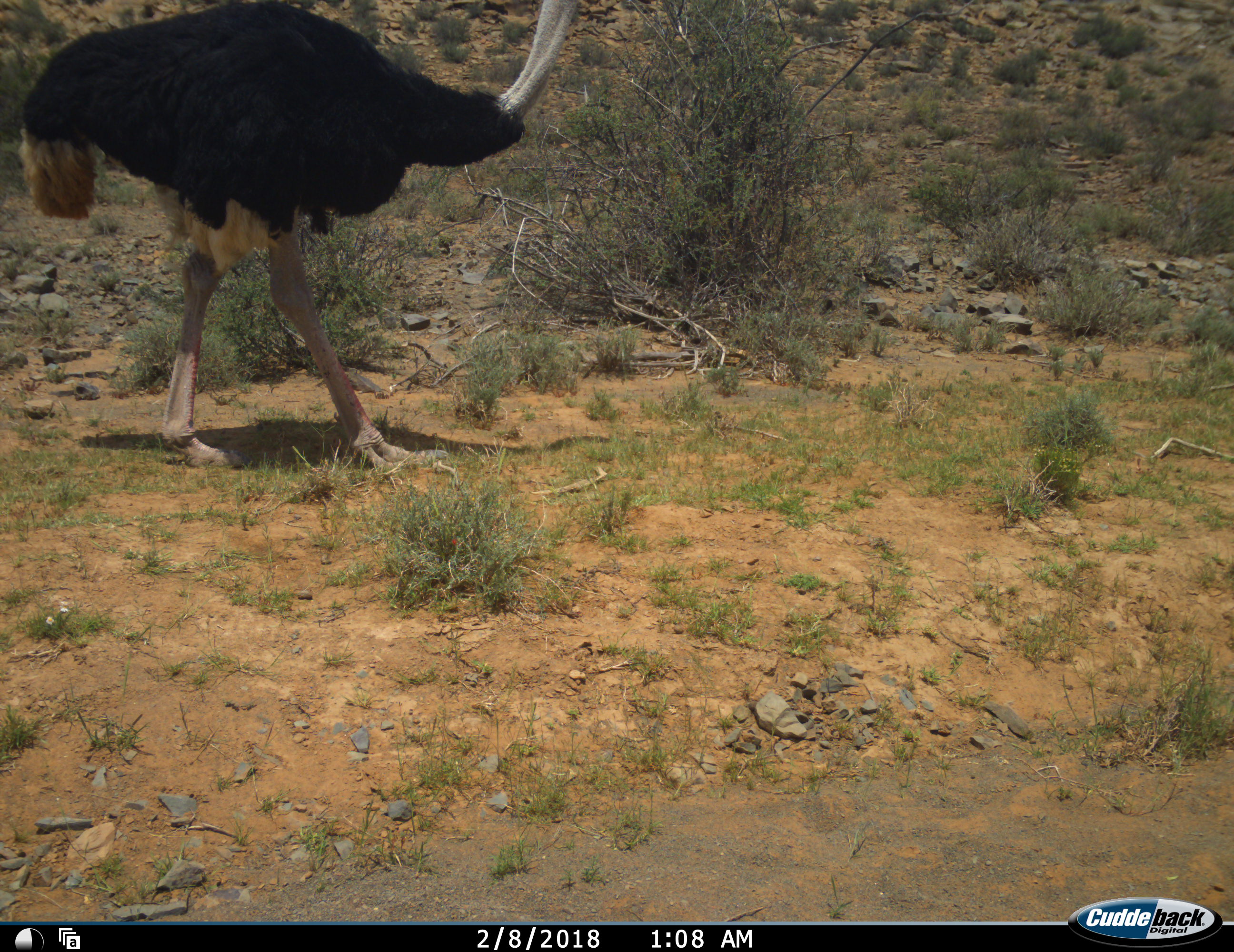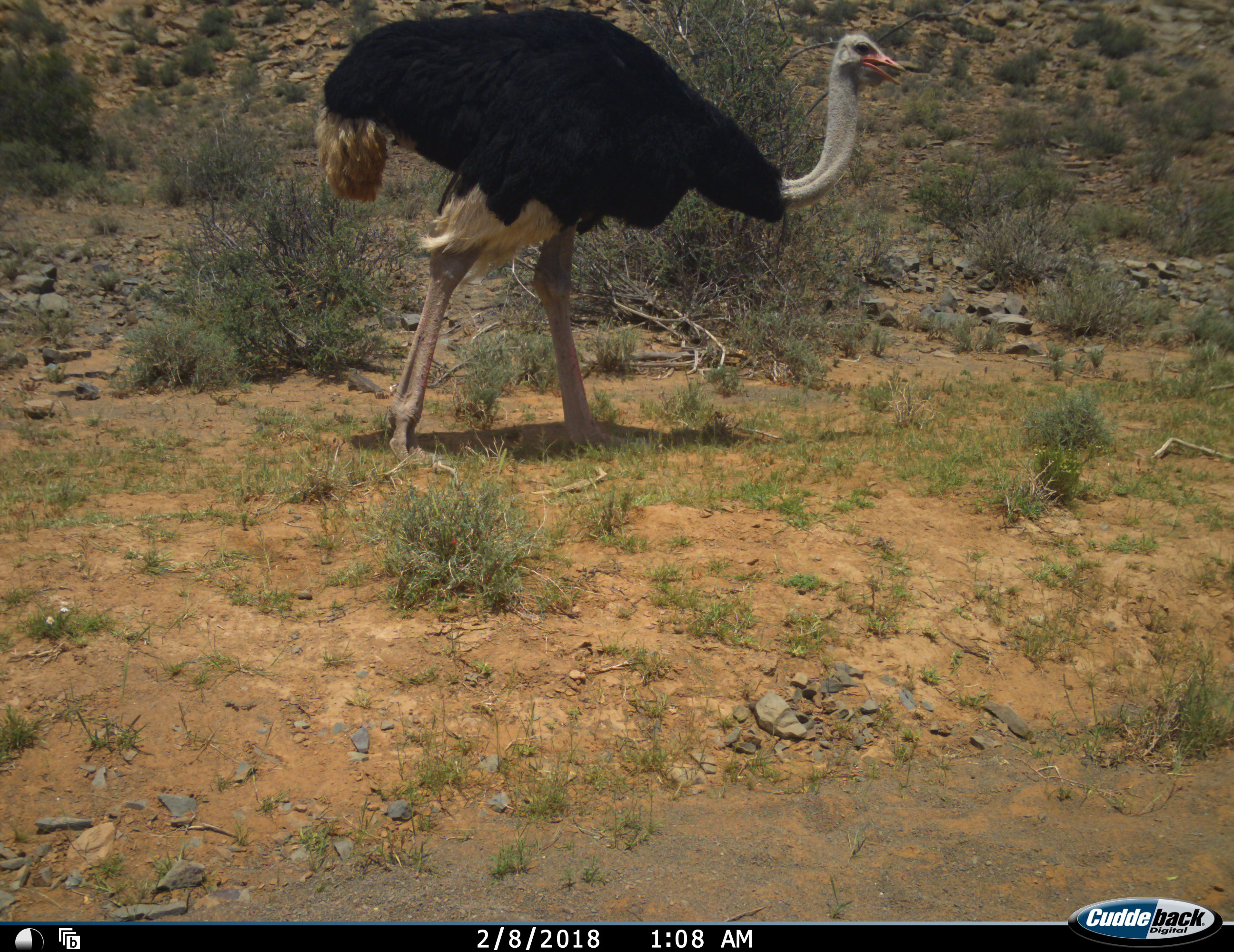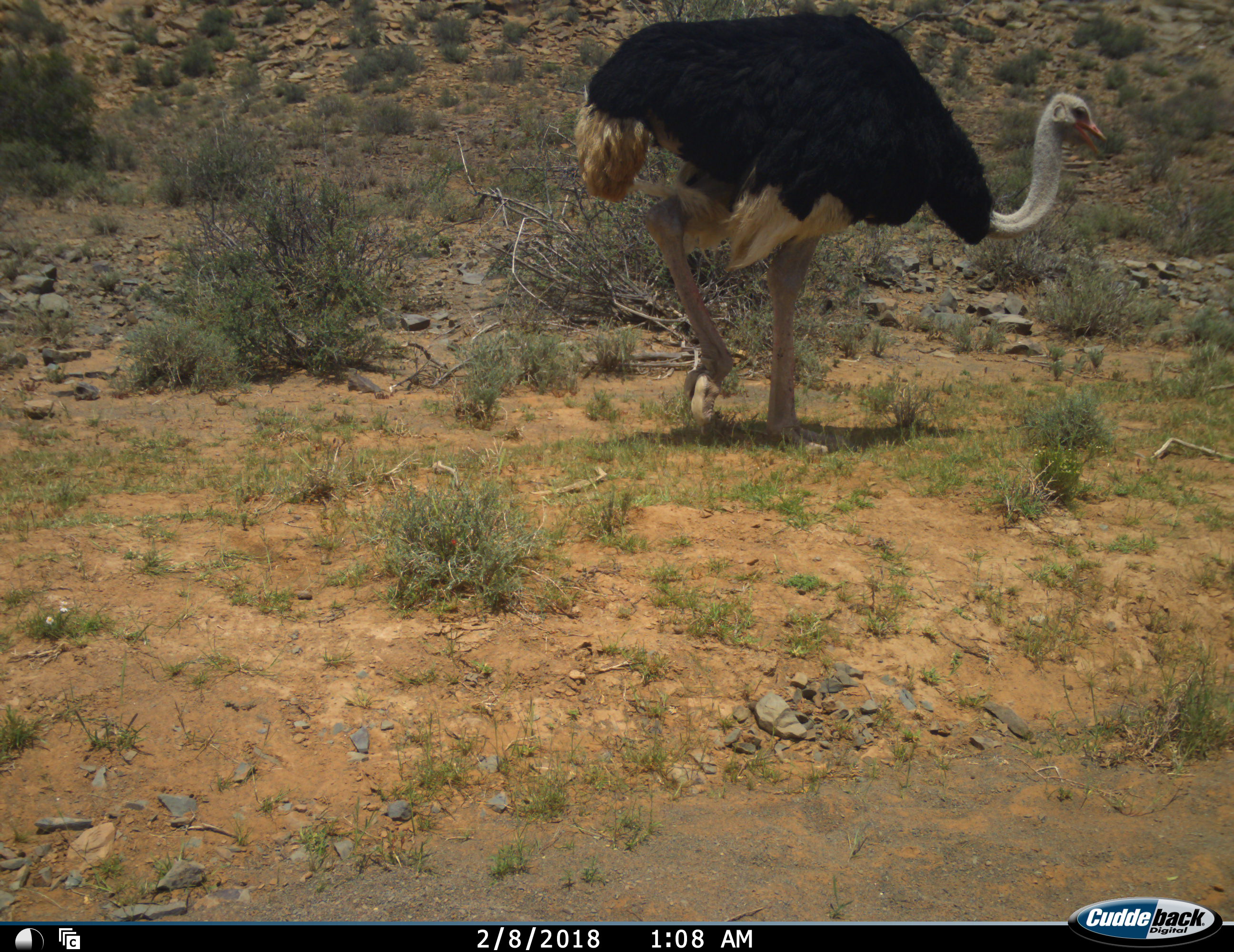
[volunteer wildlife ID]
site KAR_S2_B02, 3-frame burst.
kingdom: Animalia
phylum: Chordata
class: Aves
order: Struthioniformes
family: Struthionidae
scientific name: Struthionidae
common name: ostrich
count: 1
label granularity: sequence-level